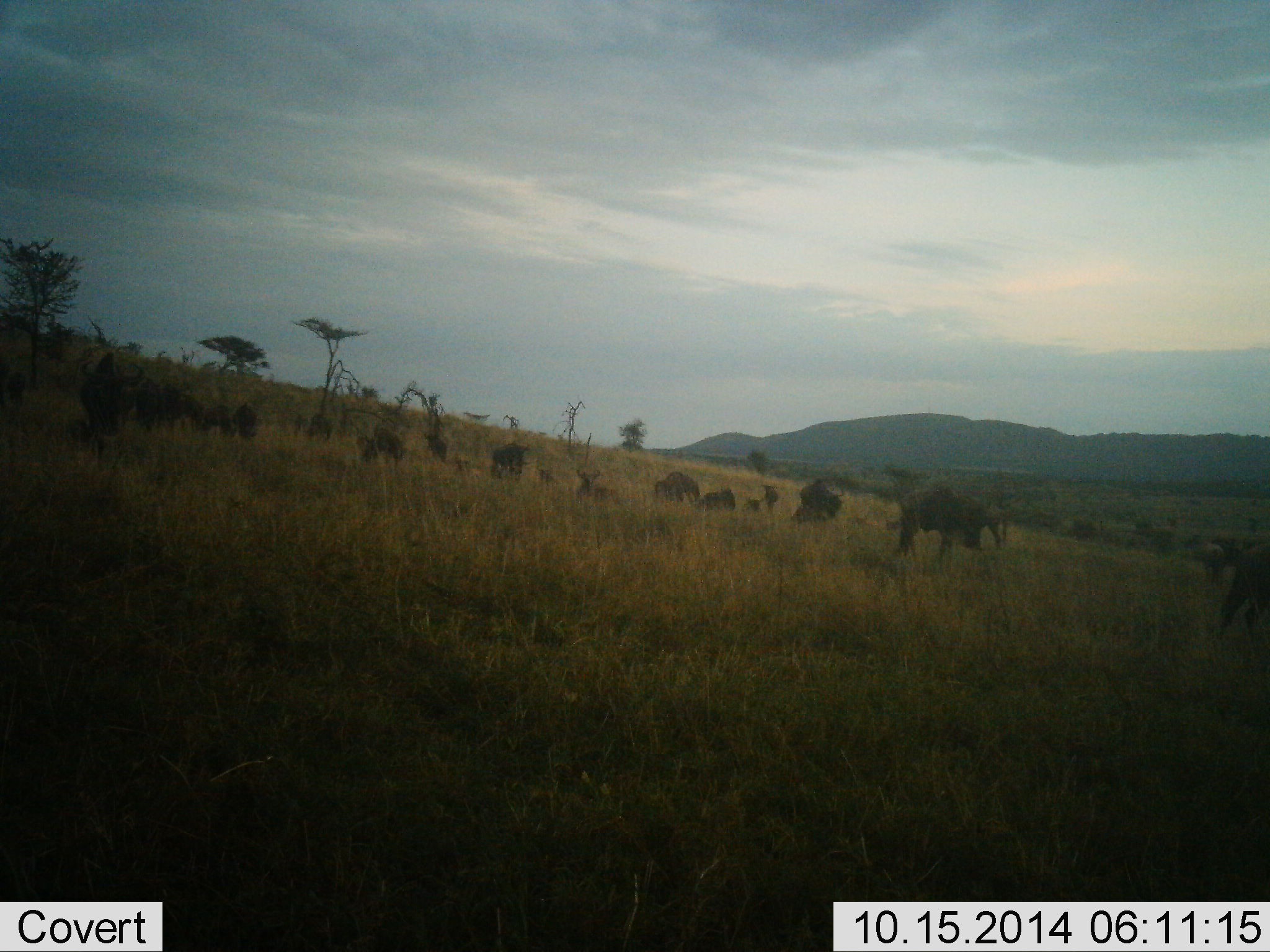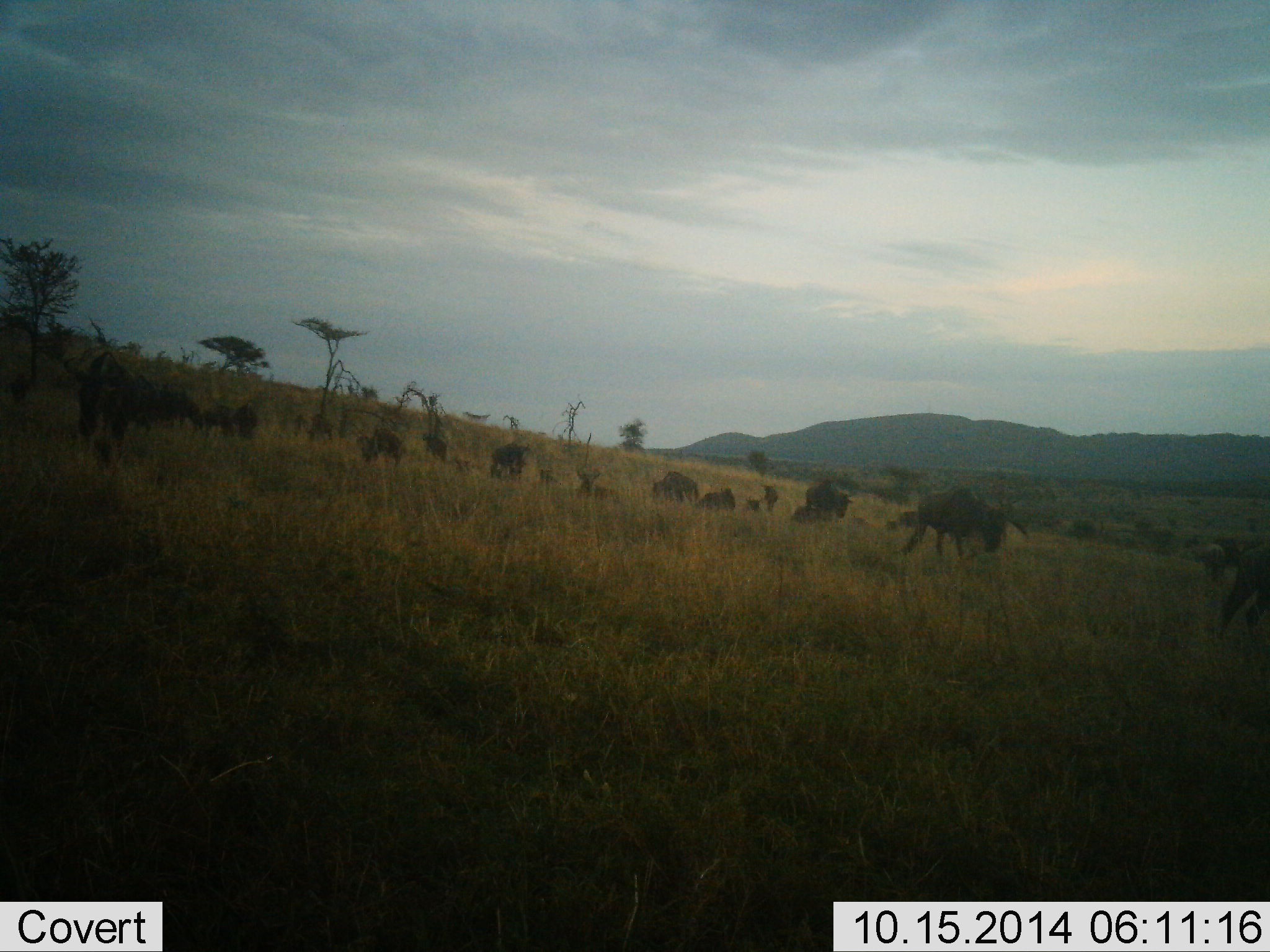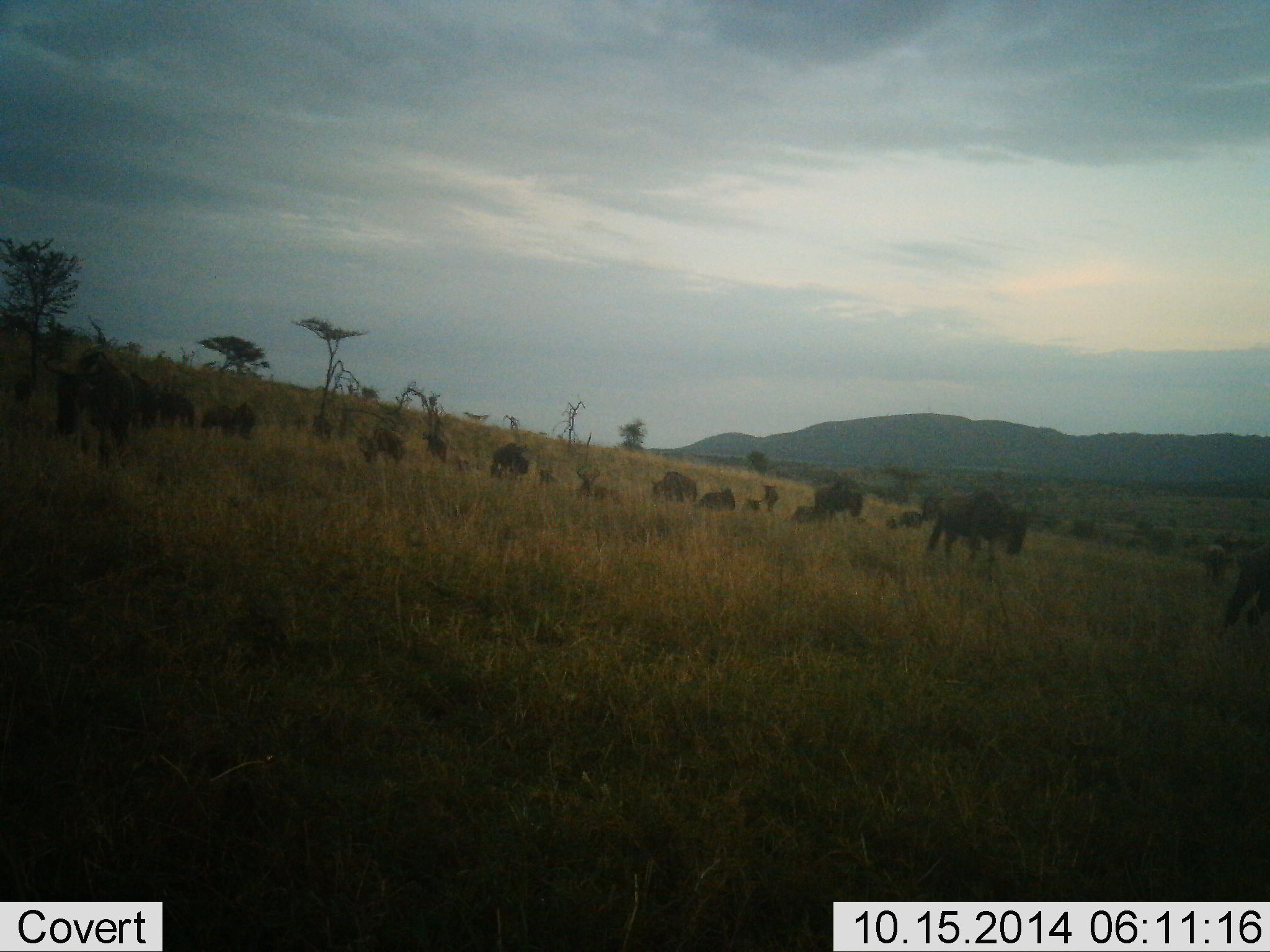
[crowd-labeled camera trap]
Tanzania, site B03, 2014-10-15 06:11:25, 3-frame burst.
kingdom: Animalia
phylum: Chordata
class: Mammalia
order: Artiodactyla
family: Bovidae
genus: Connochaetes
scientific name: Connochaetes taurinus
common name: blue wildebeest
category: wildebeest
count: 11-50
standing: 40%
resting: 20%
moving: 70%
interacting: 0%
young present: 10%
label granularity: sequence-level